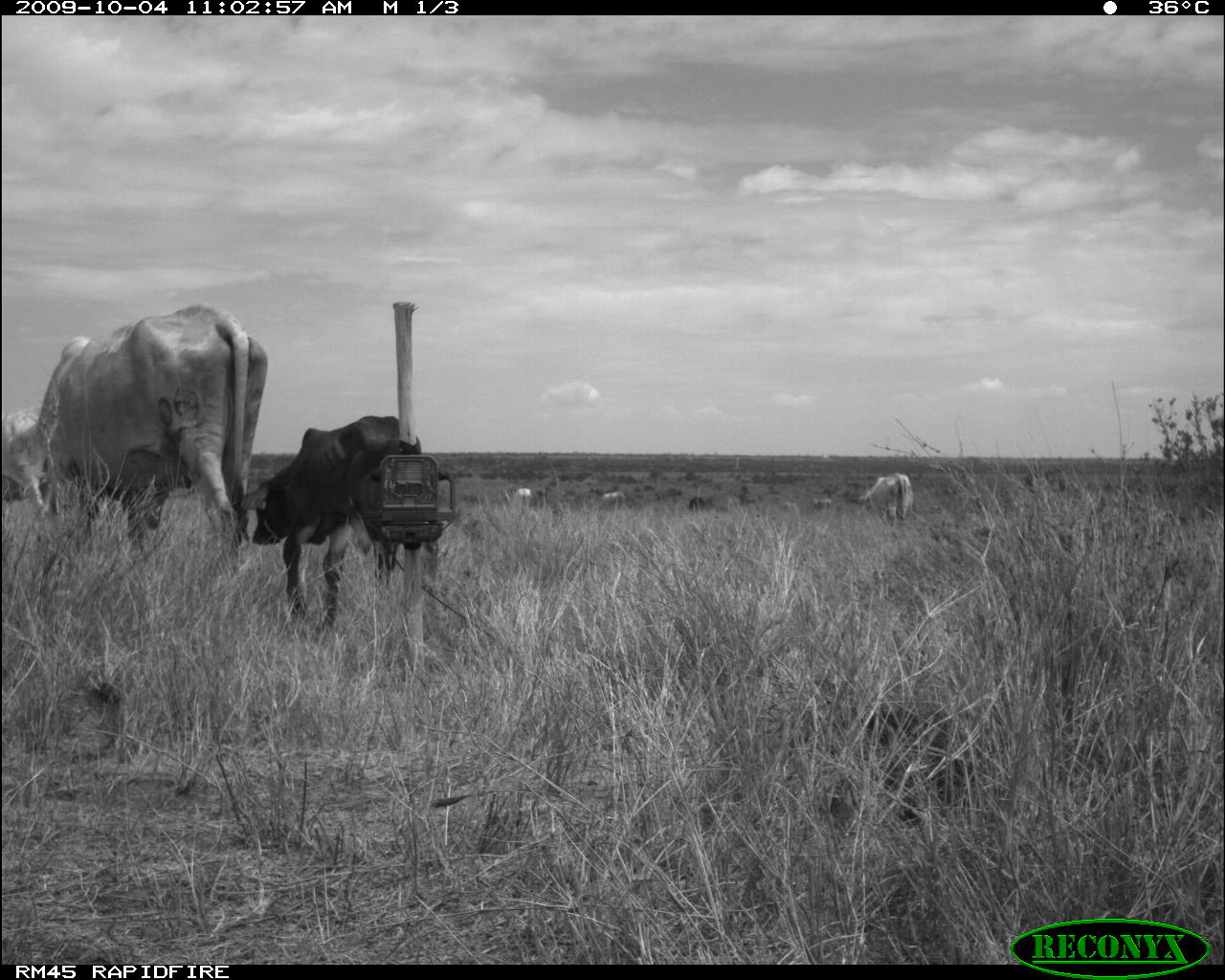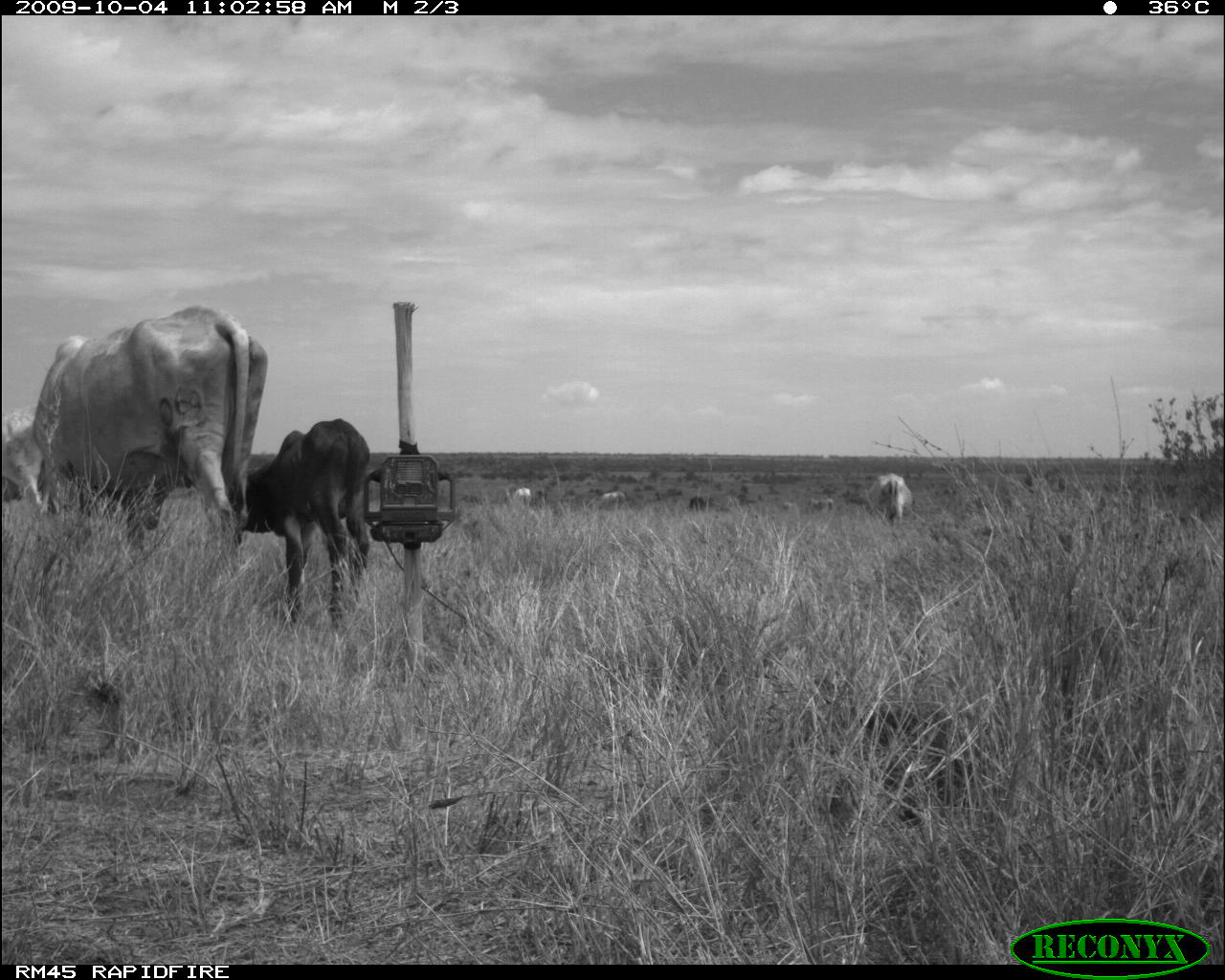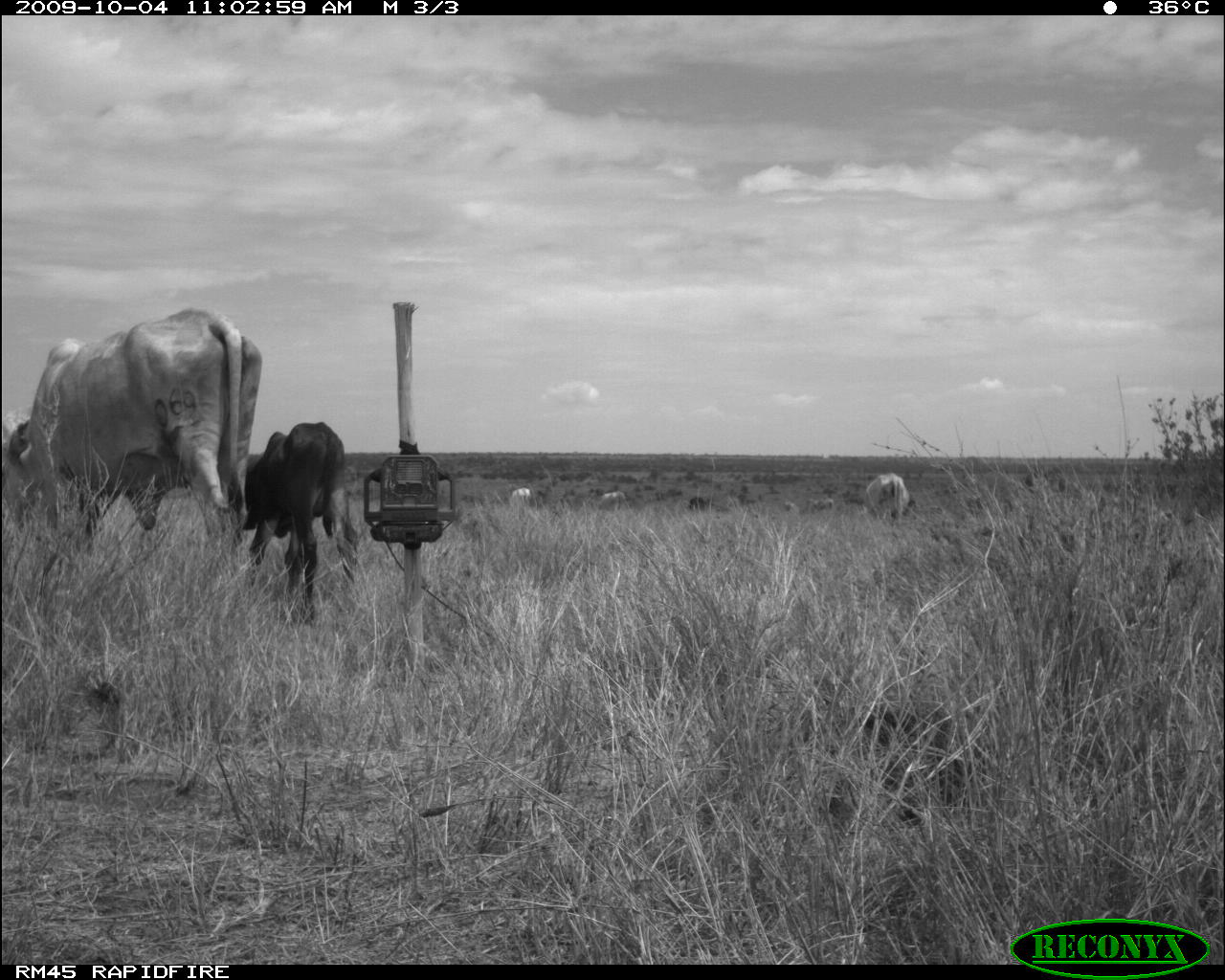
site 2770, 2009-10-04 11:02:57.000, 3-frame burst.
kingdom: Animalia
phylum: Chordata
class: Mammalia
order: Artiodactyla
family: Bovidae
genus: Bos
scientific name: Bos taurus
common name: domestic cattle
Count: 7.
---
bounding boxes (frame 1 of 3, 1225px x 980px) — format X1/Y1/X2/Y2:
group: 1/293/922/640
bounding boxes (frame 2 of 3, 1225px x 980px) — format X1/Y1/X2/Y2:
bos taurus: 30/304/268/562; 242/415/371/626; 1/402/51/525; 866/471/914/523; 596/490/627/511; 513/488/531/505; 690/497/709/512